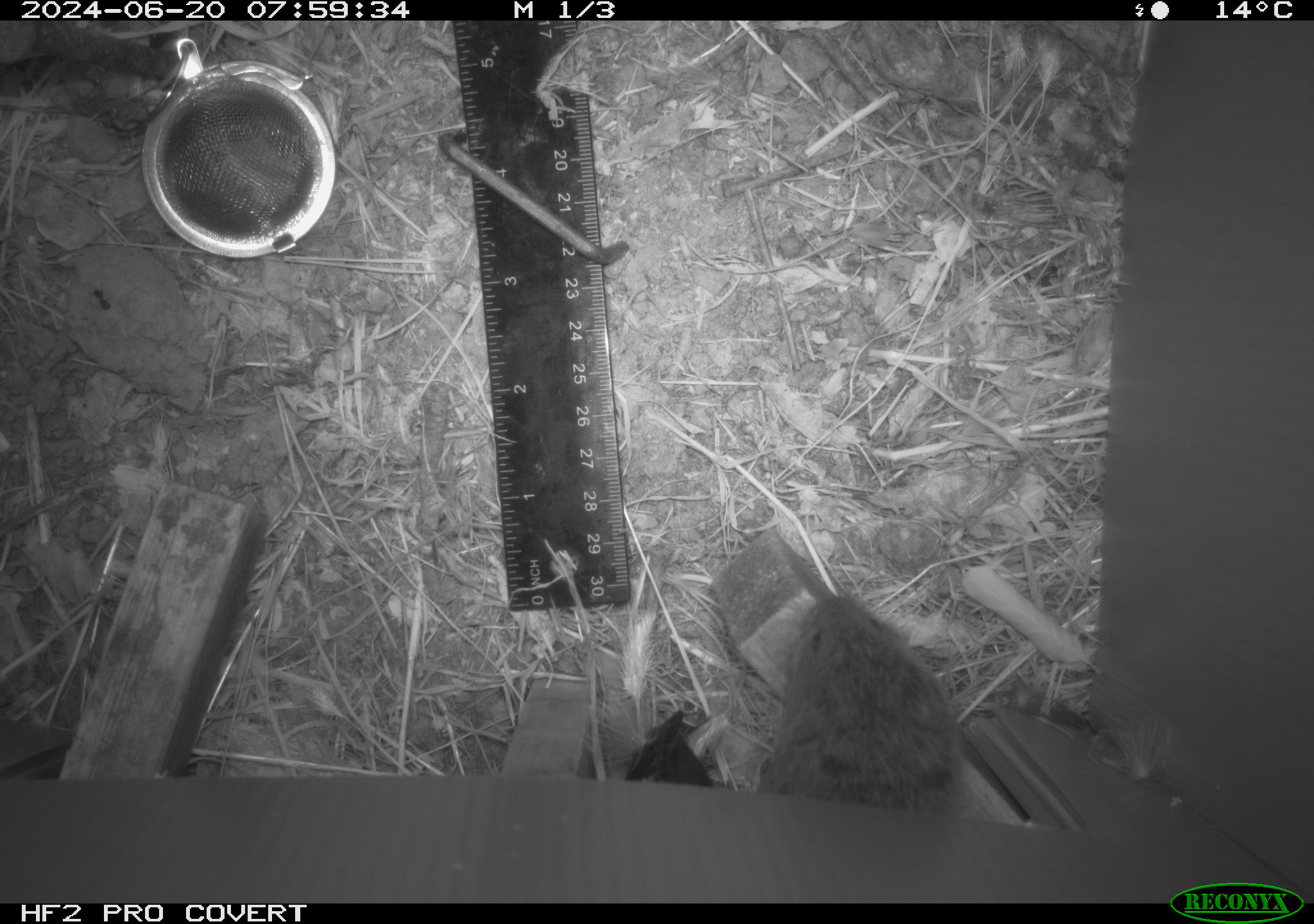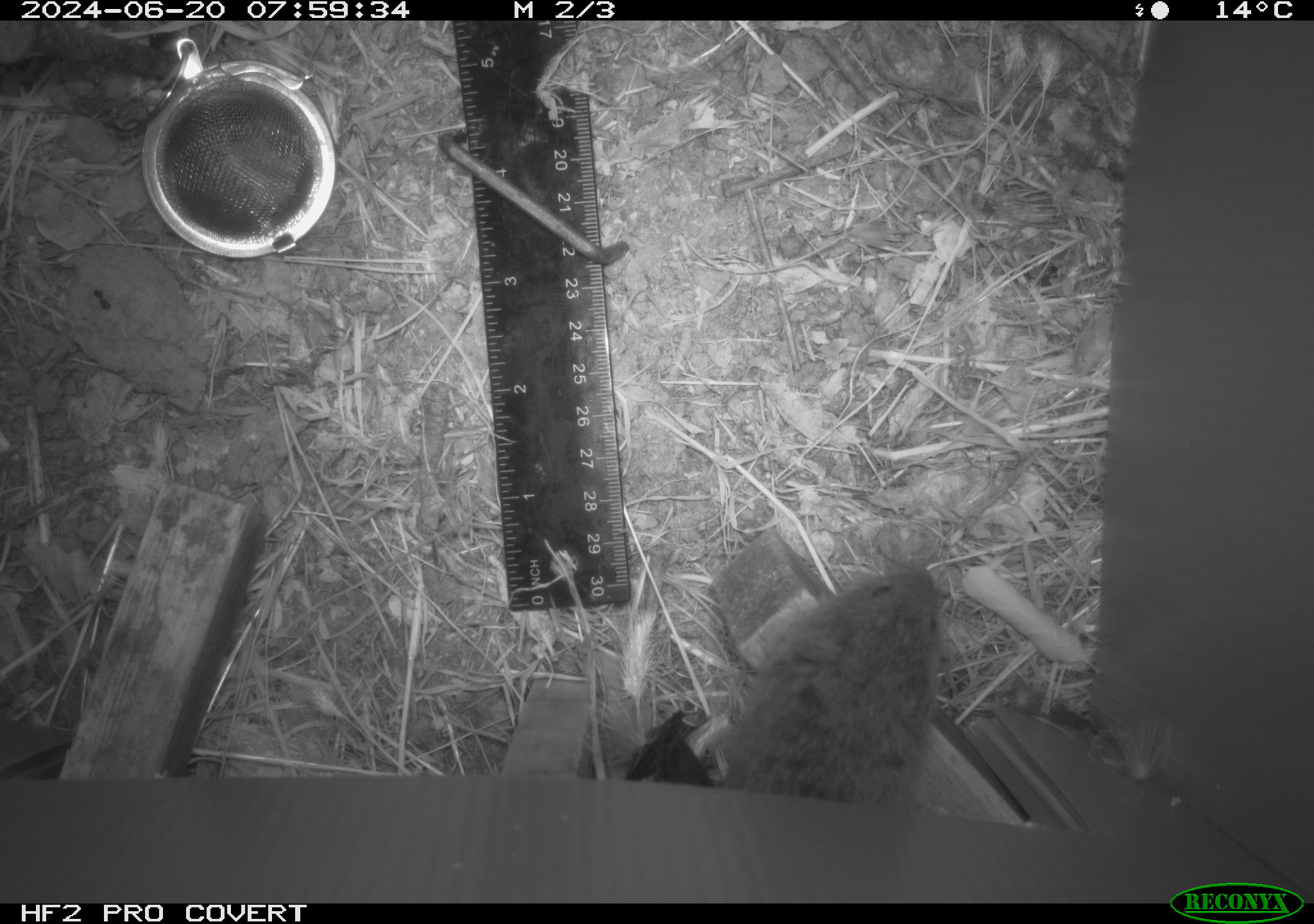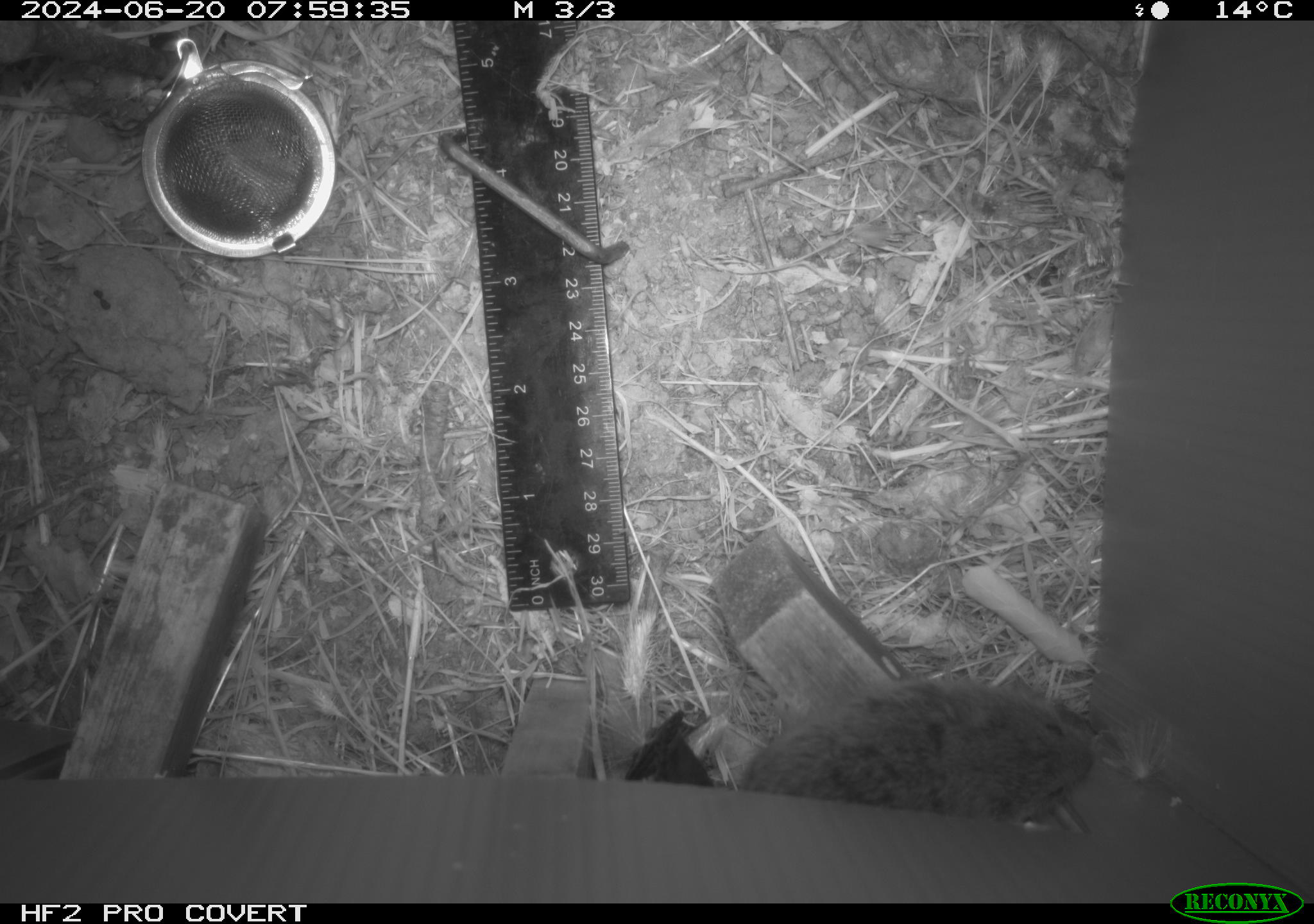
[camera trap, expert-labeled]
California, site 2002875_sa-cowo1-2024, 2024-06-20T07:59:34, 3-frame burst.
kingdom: Animalia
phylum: Chordata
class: Mammalia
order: Rodentia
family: Cricetidae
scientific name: Arvicolinae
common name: voles, lemmings, and muskrats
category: arvicolinae subfamily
Arvicolinae subfamily (voles, lemmings, and muskrats) (Arvicolinae).